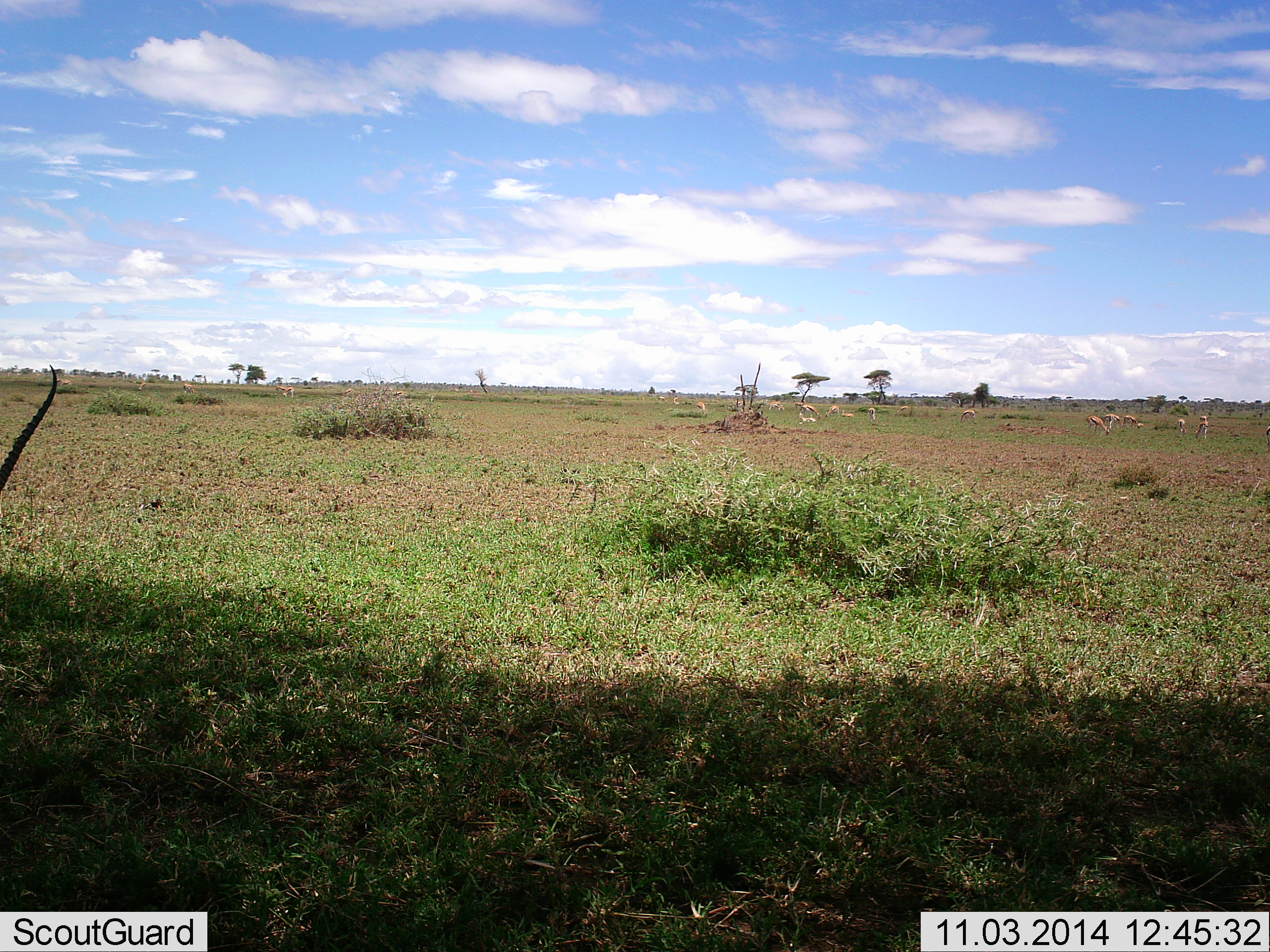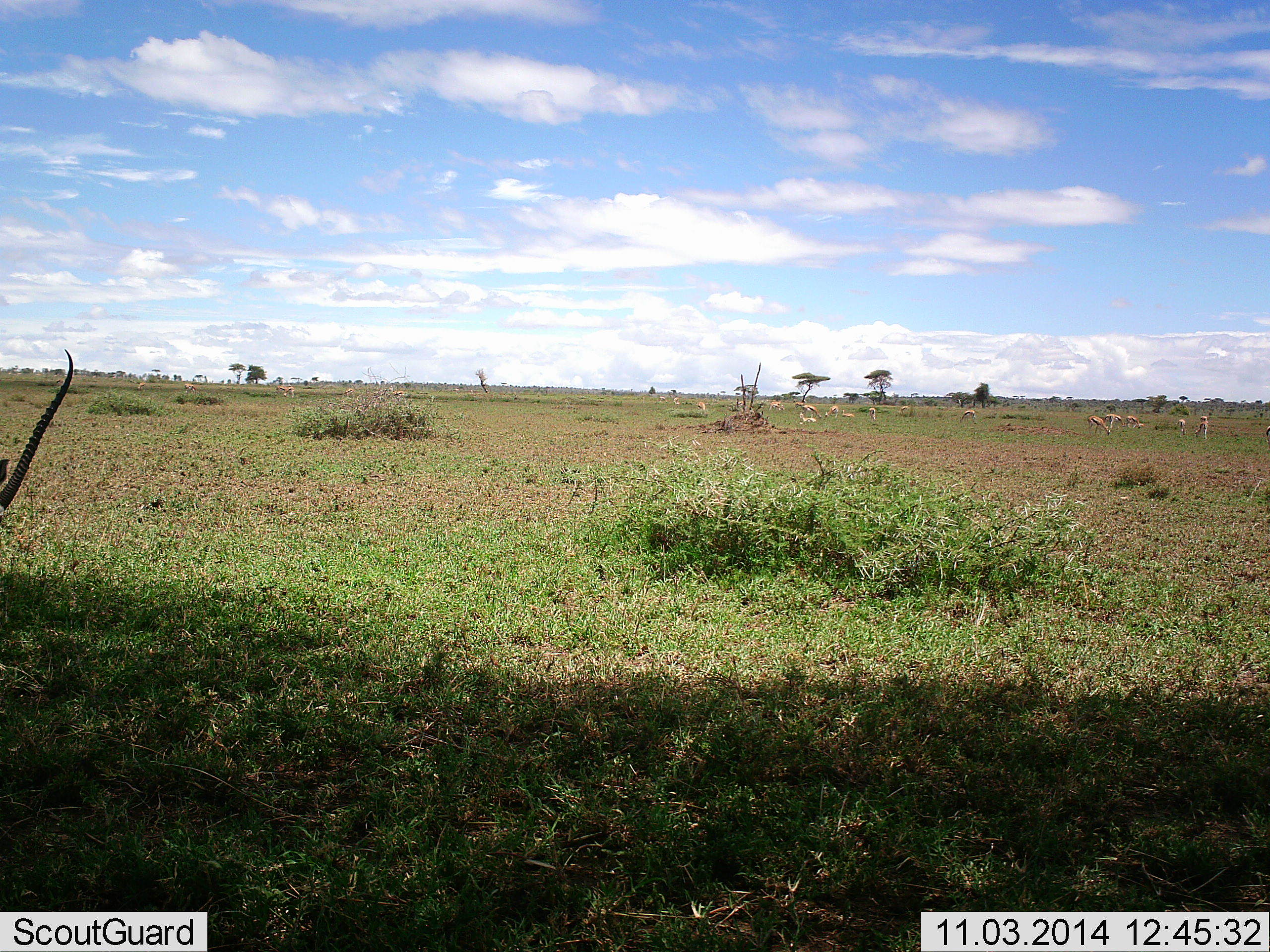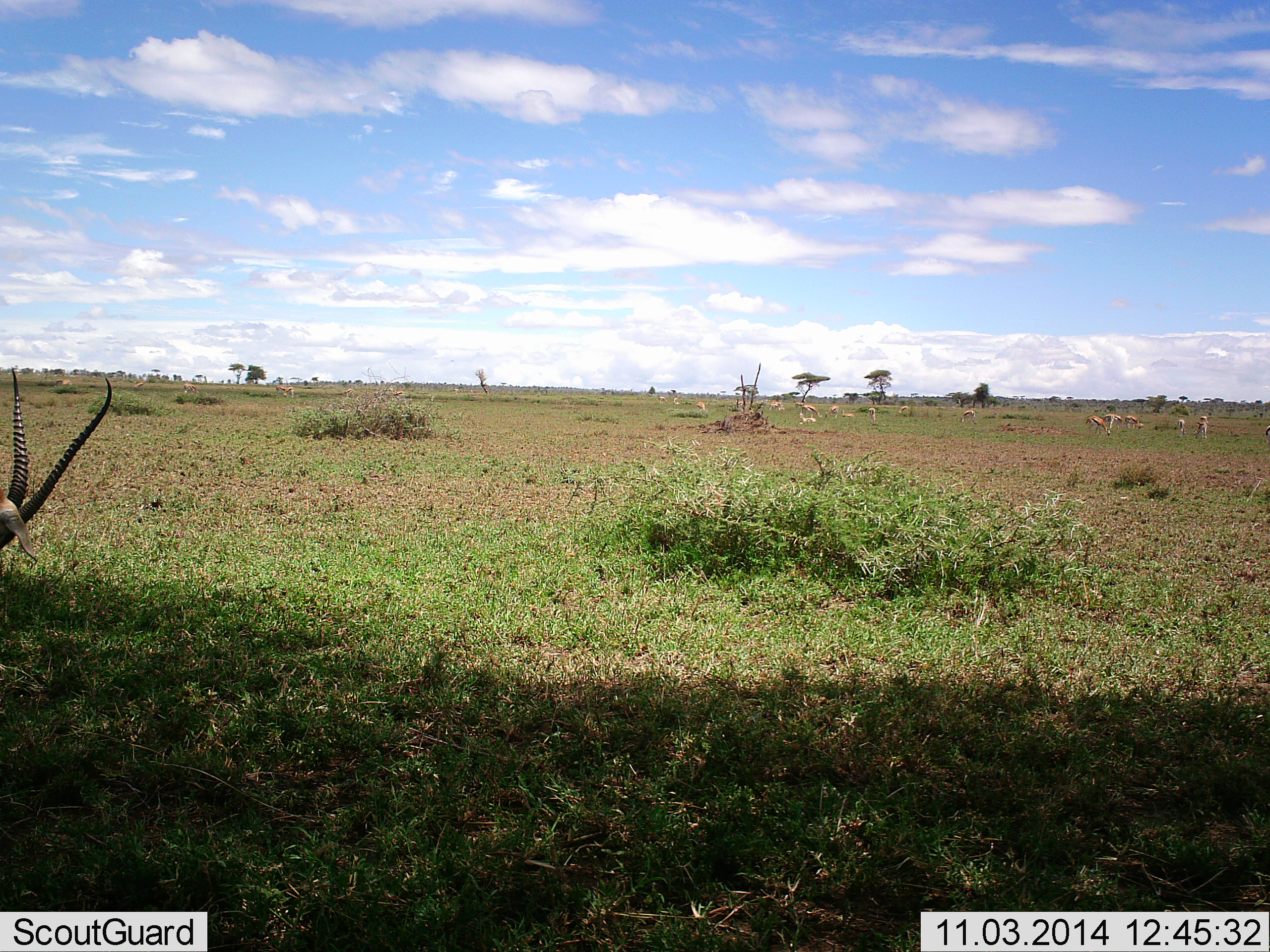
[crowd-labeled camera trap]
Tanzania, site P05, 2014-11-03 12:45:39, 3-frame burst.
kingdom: Animalia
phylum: Chordata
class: Mammalia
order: Artiodactyla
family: Bovidae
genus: Nanger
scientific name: Nanger granti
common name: grant's gazelle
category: gazellegrants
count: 6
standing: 73%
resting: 18%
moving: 36%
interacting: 0%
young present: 0%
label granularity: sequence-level